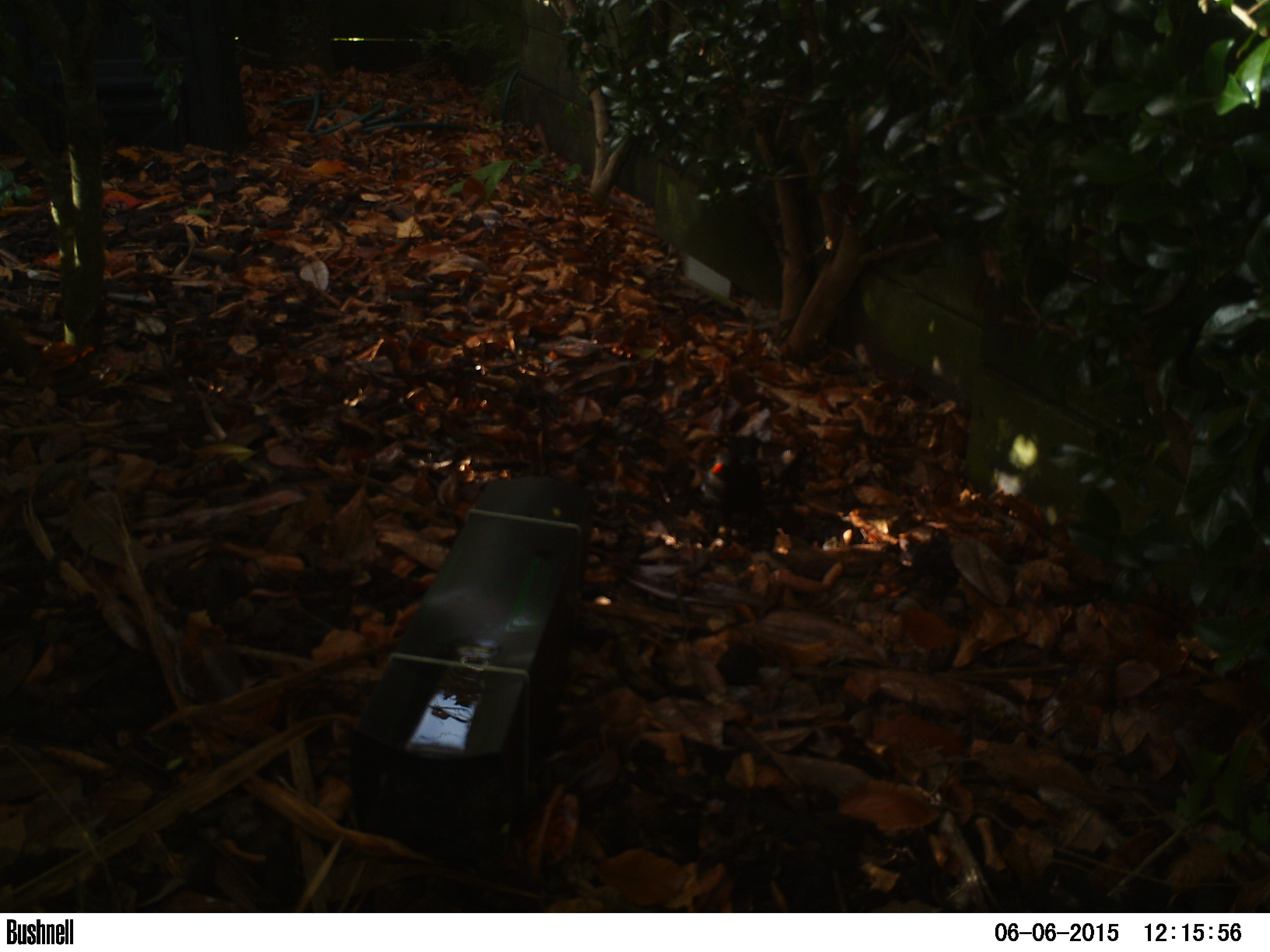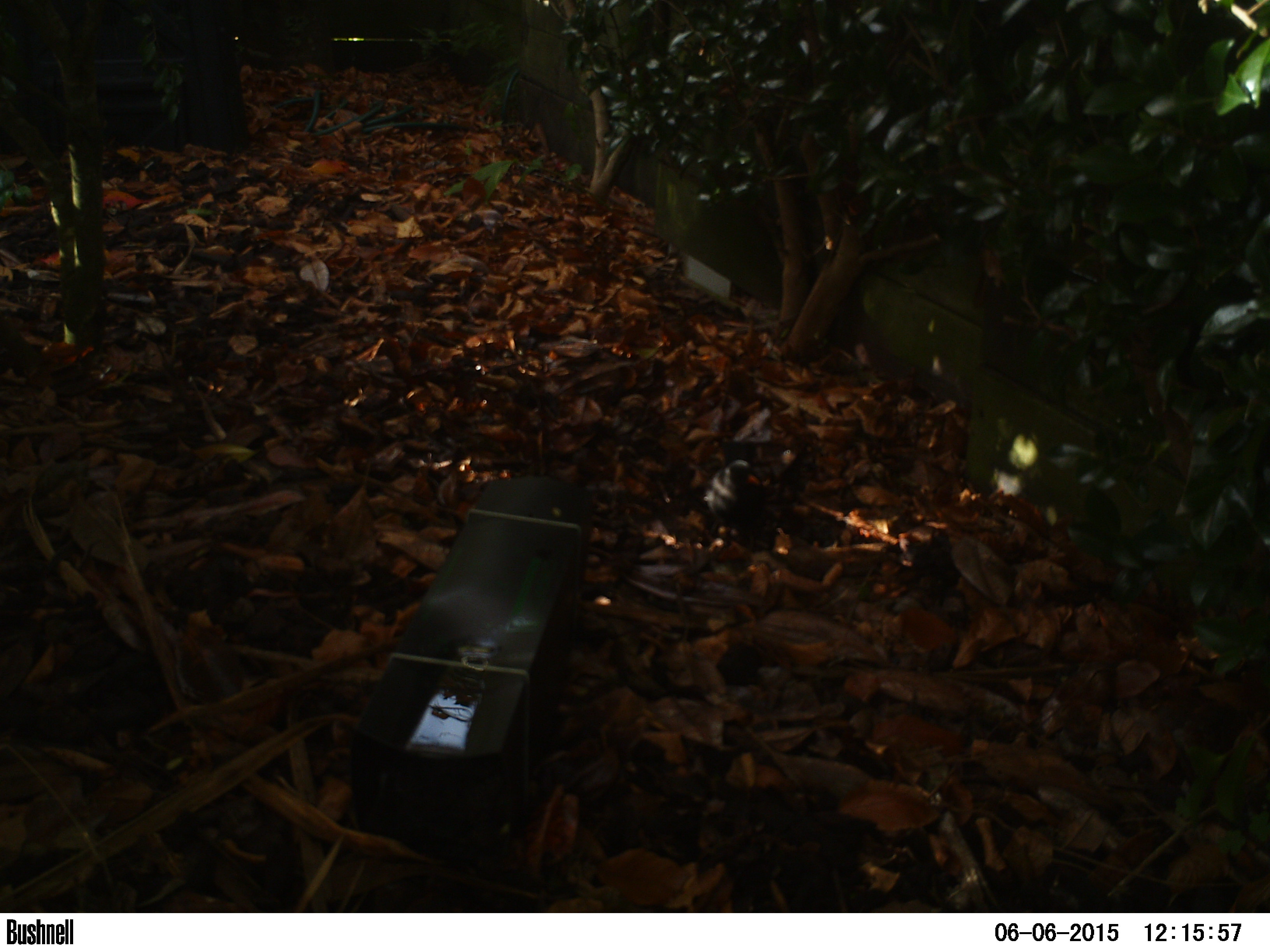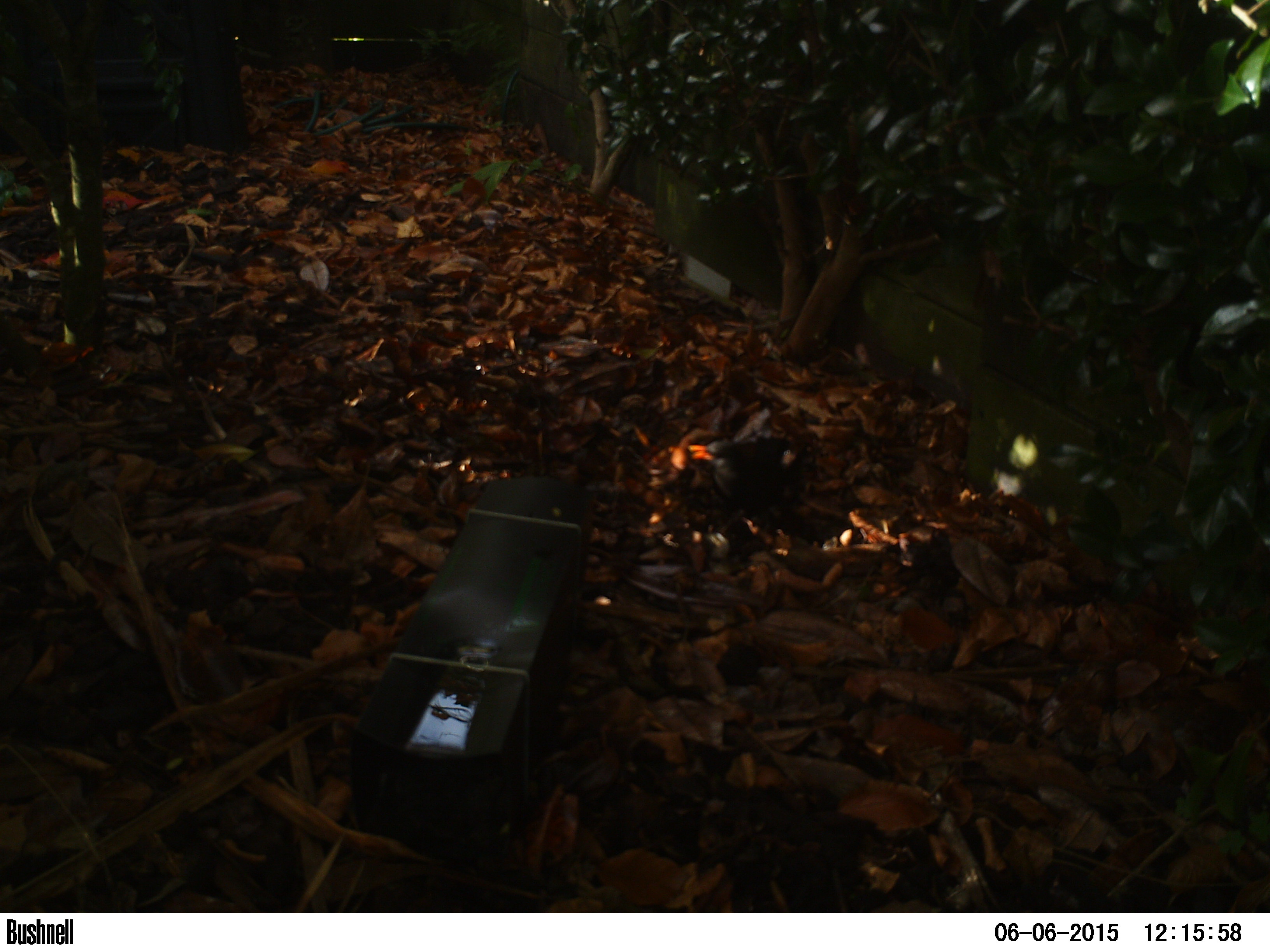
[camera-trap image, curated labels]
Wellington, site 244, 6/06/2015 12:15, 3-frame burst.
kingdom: Animalia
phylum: Chordata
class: Aves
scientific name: Aves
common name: bird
Bird (Aves).